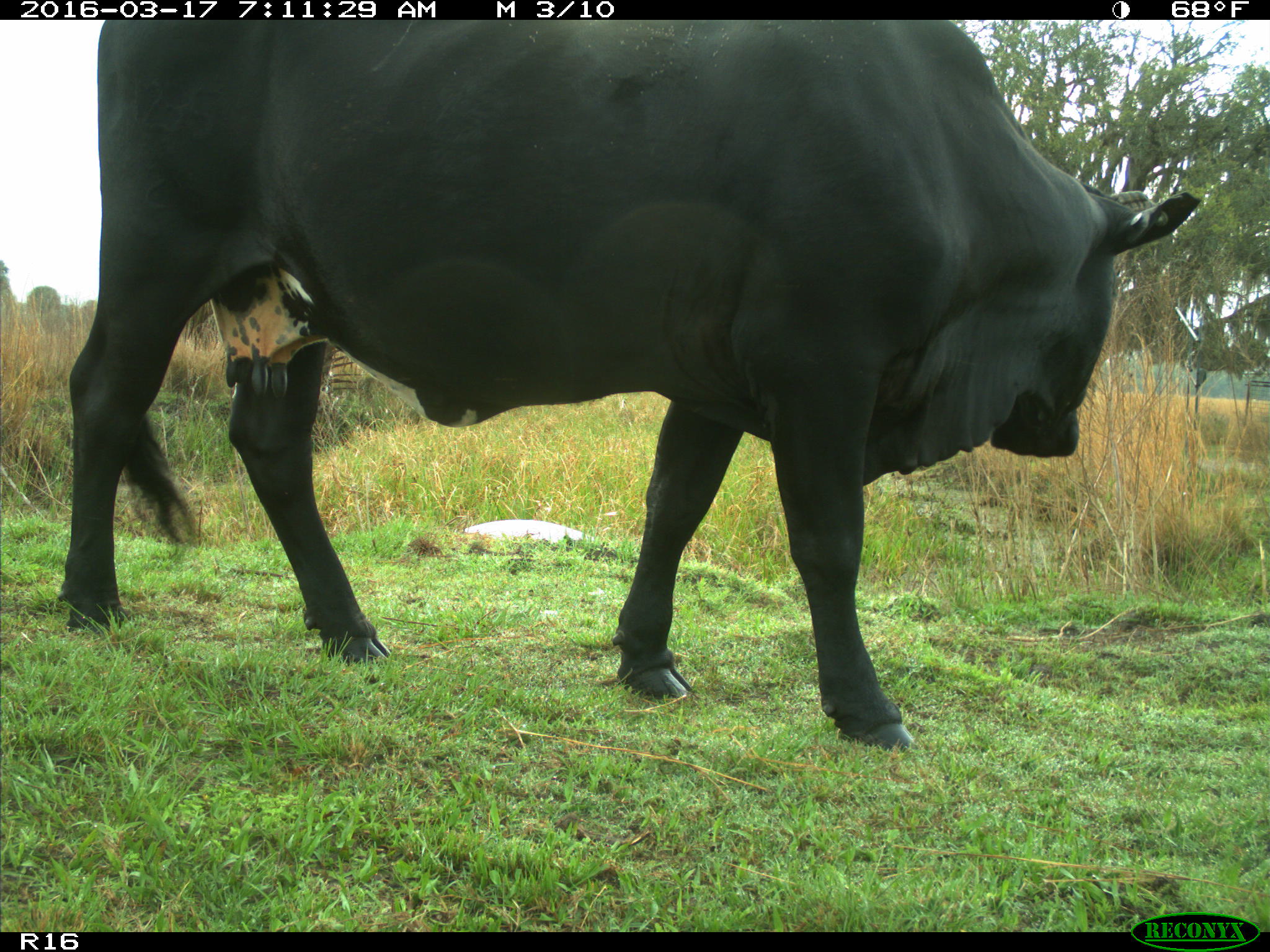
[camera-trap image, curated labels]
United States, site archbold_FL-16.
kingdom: Animalia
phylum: Chordata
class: Mammalia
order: Artiodactyla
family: Bovidae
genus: Bos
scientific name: Bos taurus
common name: domestic cow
Bos taurus (domestic cow).